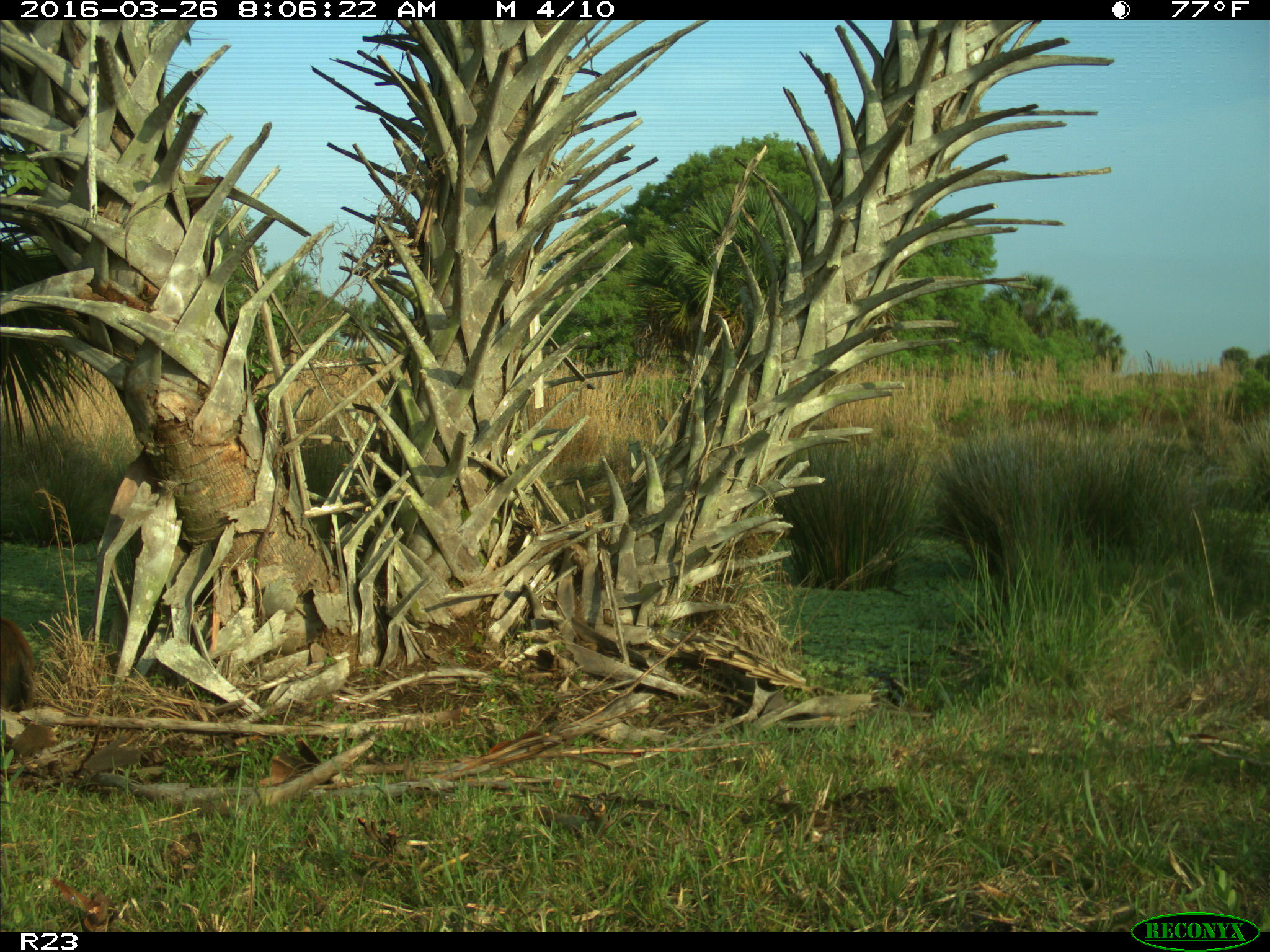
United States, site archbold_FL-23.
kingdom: Animalia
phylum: Chordata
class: Mammalia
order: Artiodactyla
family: Suidae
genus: Sus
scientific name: Sus scrofa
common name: wild boar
Sus scrofa (wild boar).